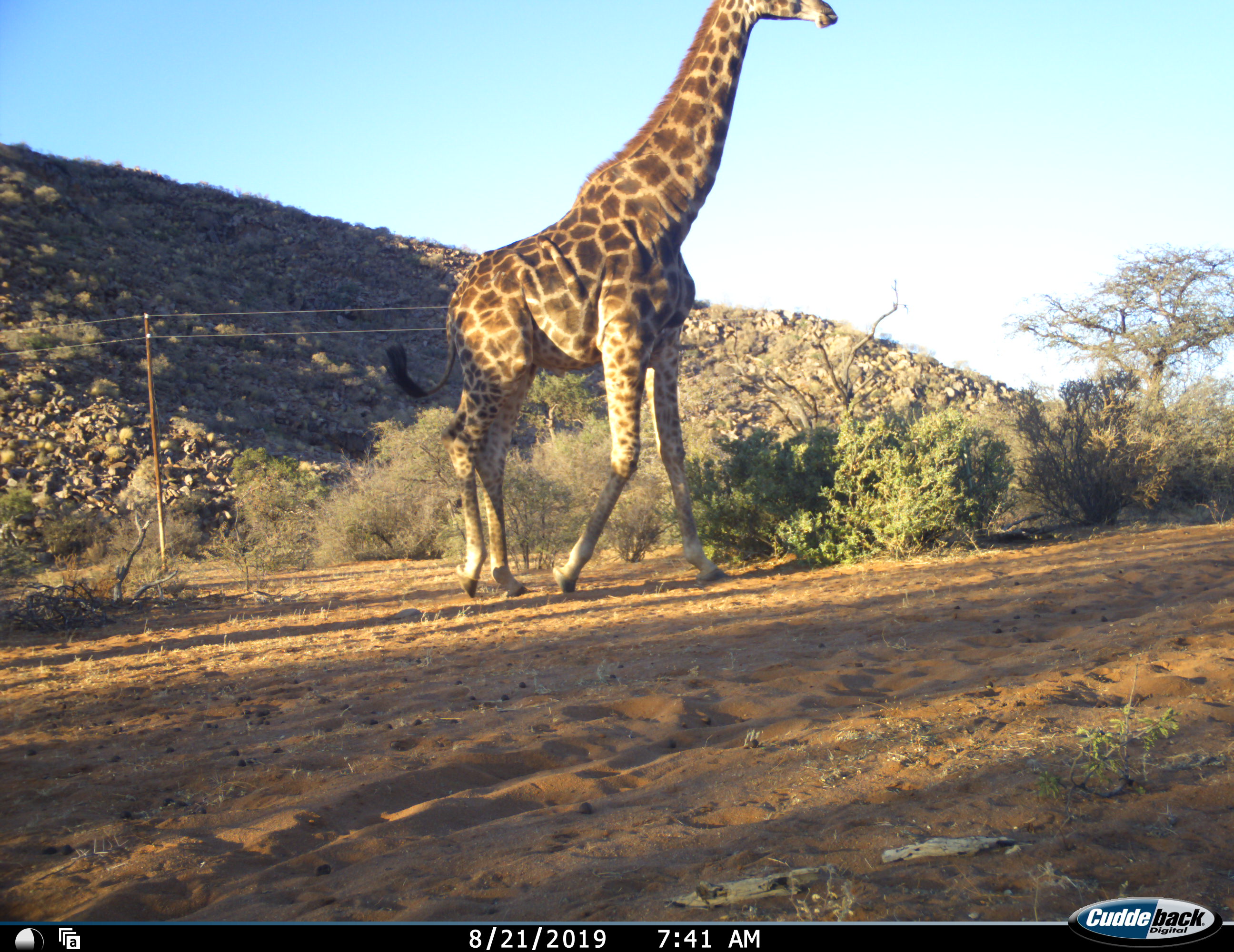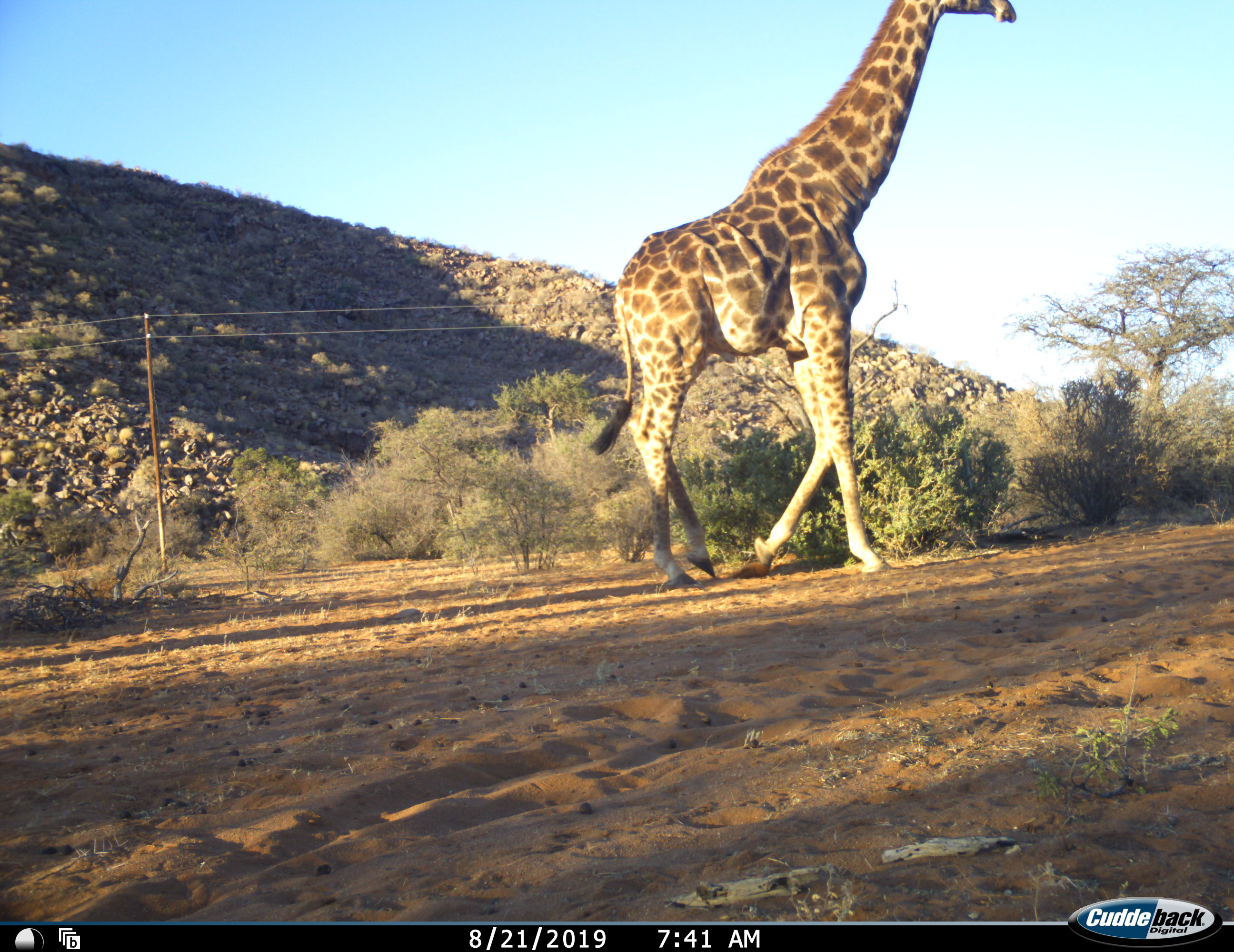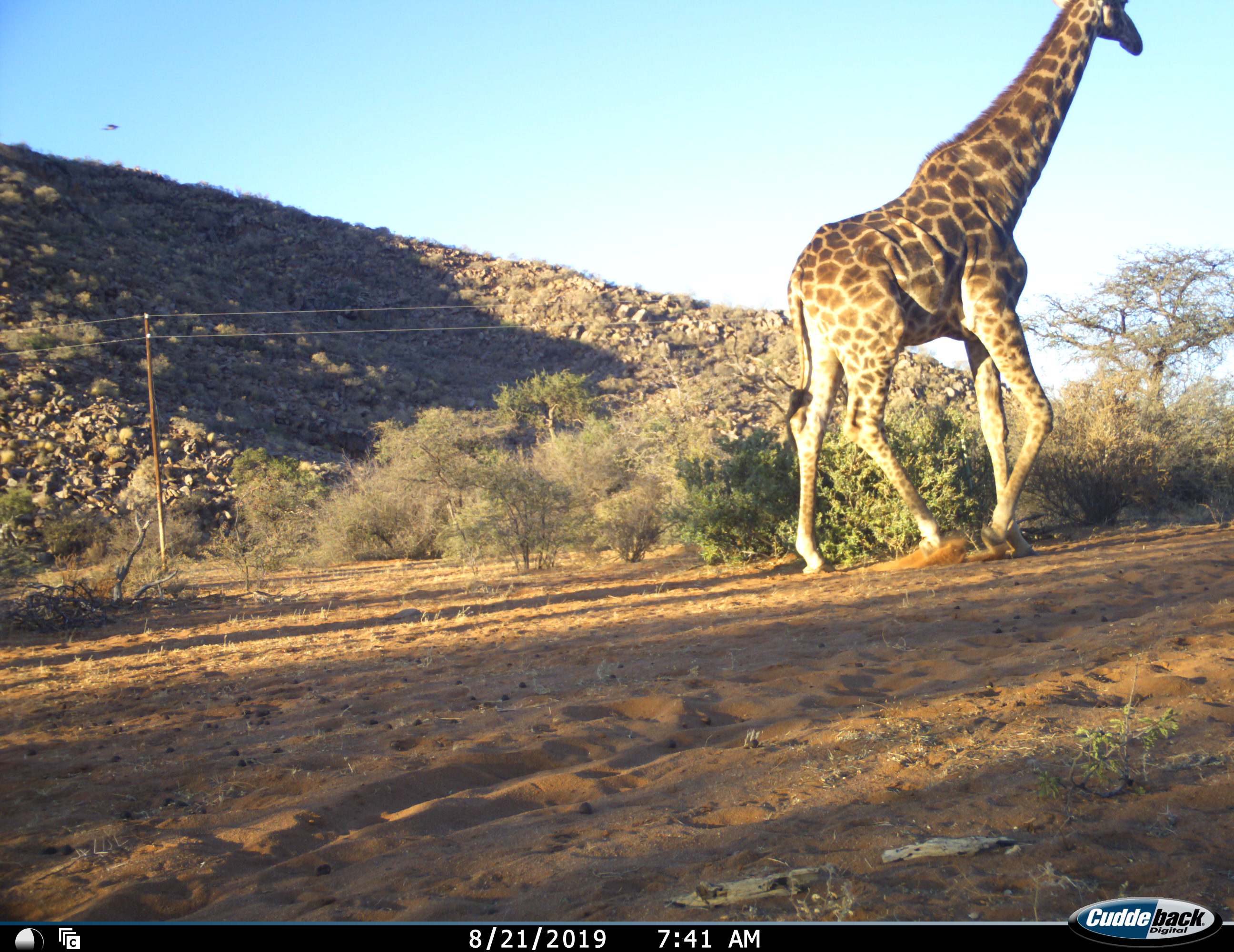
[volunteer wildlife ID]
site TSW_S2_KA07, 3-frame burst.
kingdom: Animalia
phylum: Chordata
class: Mammalia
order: Artiodactyla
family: Giraffidae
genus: Giraffa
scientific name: Giraffa camelopardalis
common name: giraffe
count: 1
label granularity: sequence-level